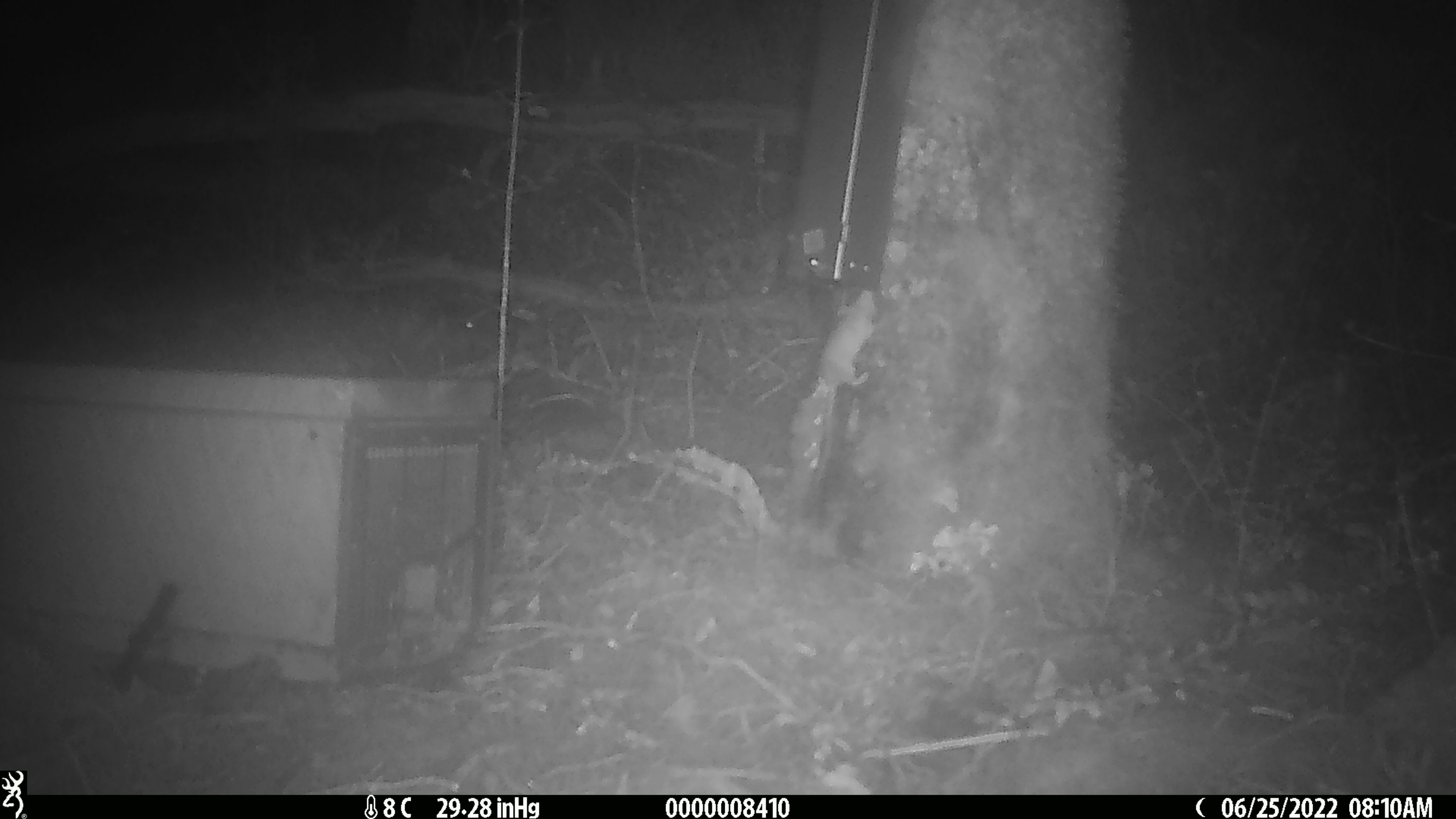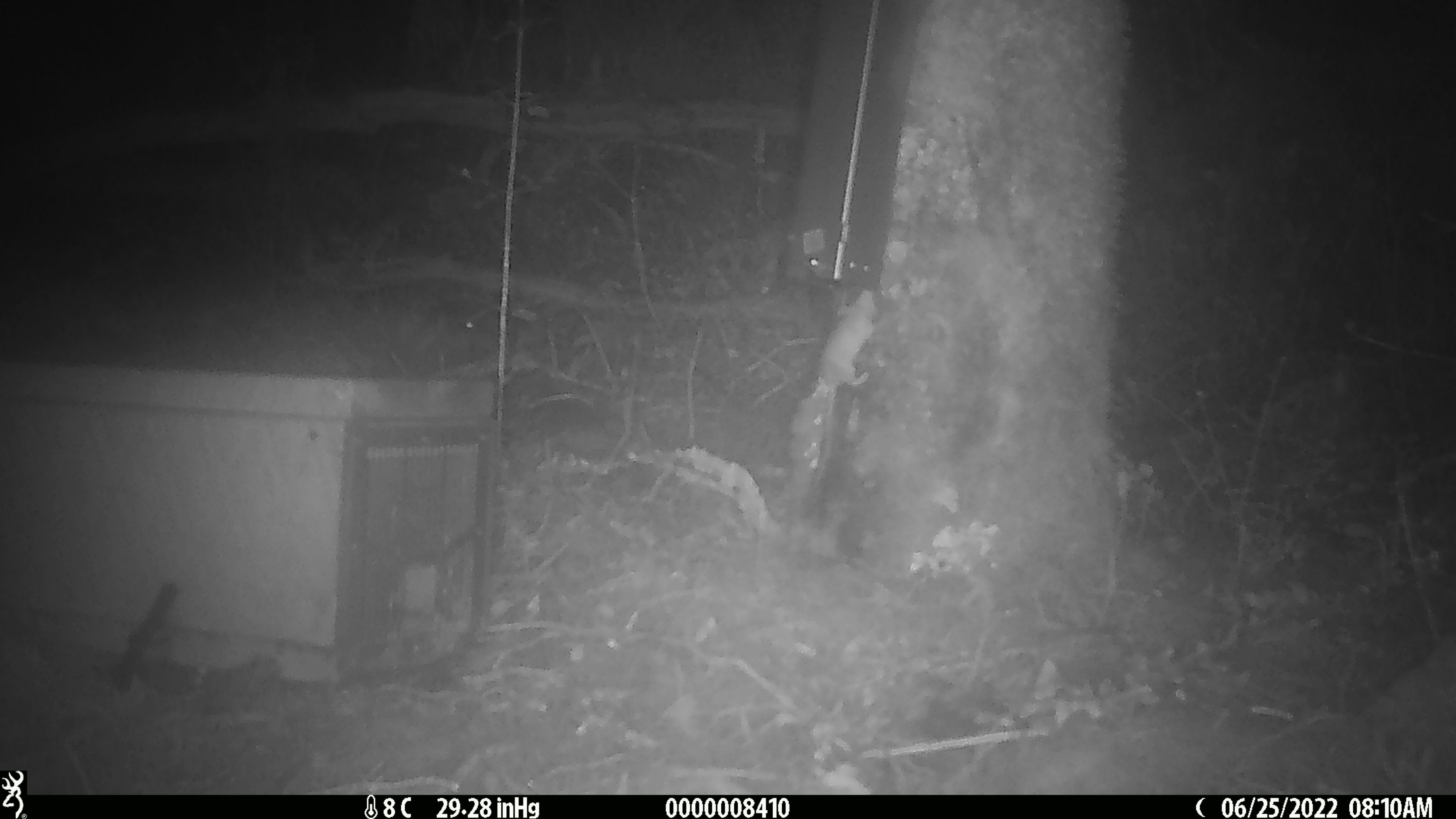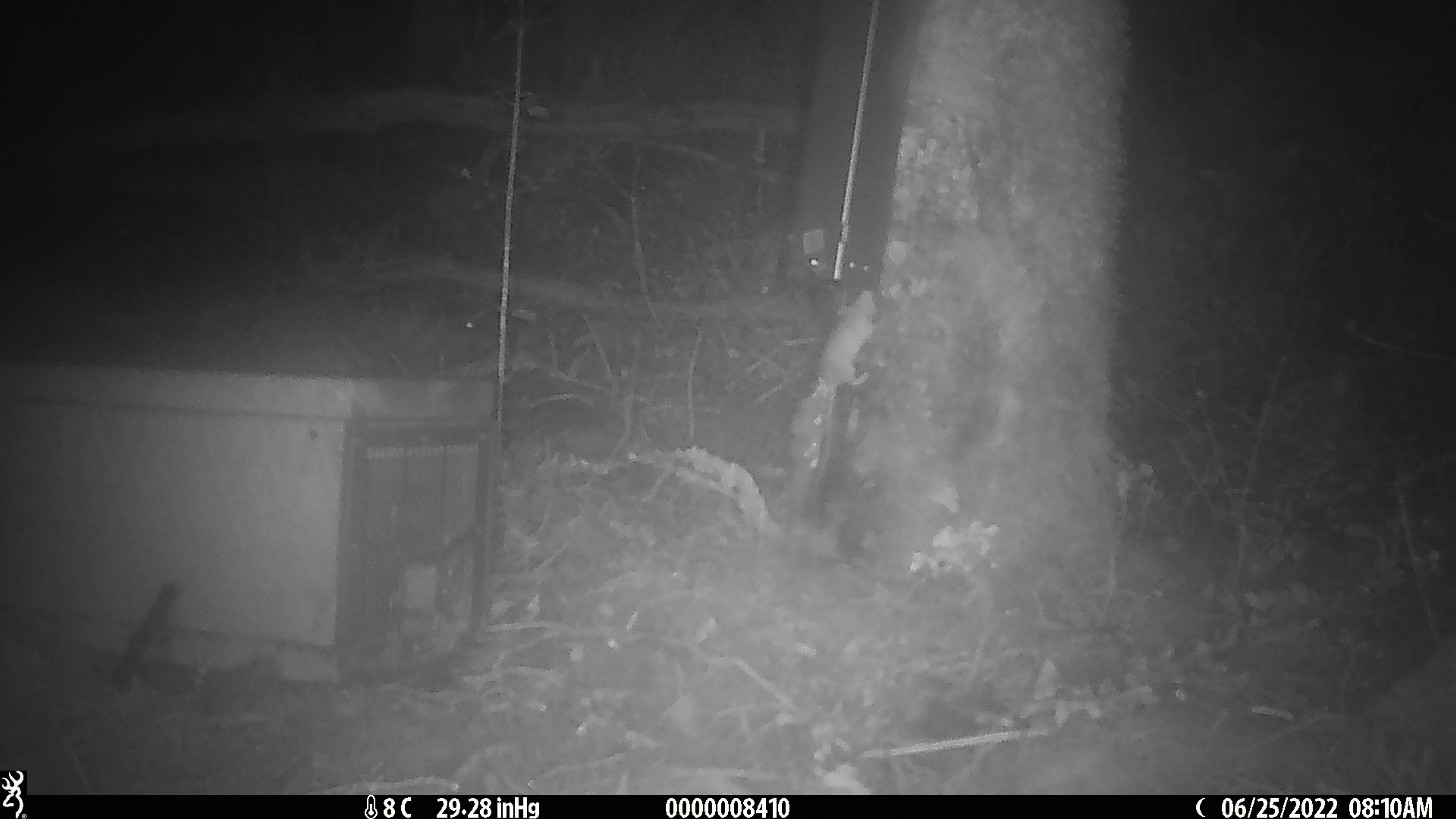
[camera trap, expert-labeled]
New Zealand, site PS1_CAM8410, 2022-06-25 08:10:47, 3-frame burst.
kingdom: Animalia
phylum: Chordata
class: Mammalia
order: Rodentia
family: Muridae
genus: Mus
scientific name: Mus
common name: mouse